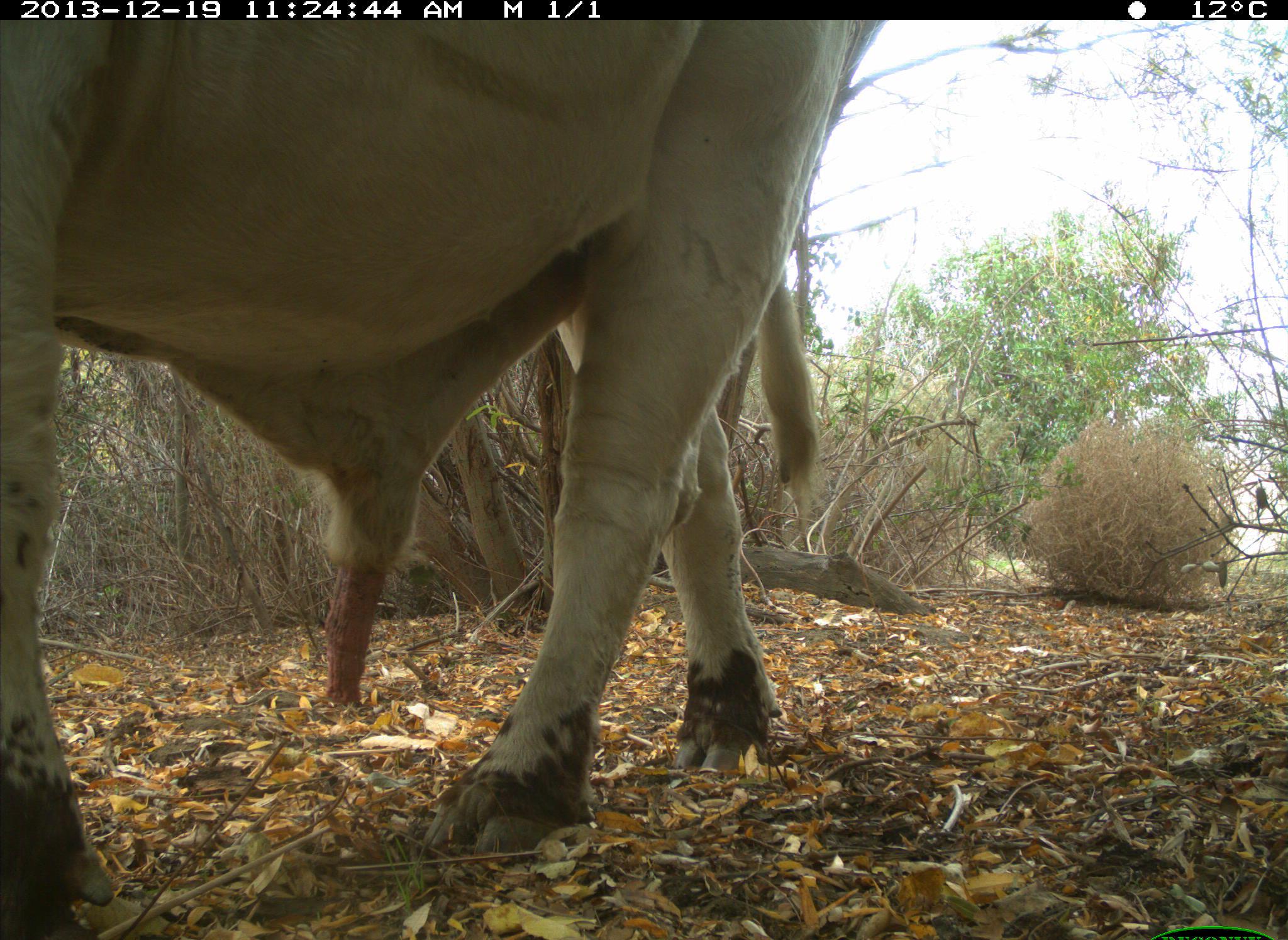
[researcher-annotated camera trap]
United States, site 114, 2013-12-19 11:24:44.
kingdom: Animalia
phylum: Chordata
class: Mammalia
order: Artiodactyla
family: Bovidae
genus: Bos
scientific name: Bos taurus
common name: cow